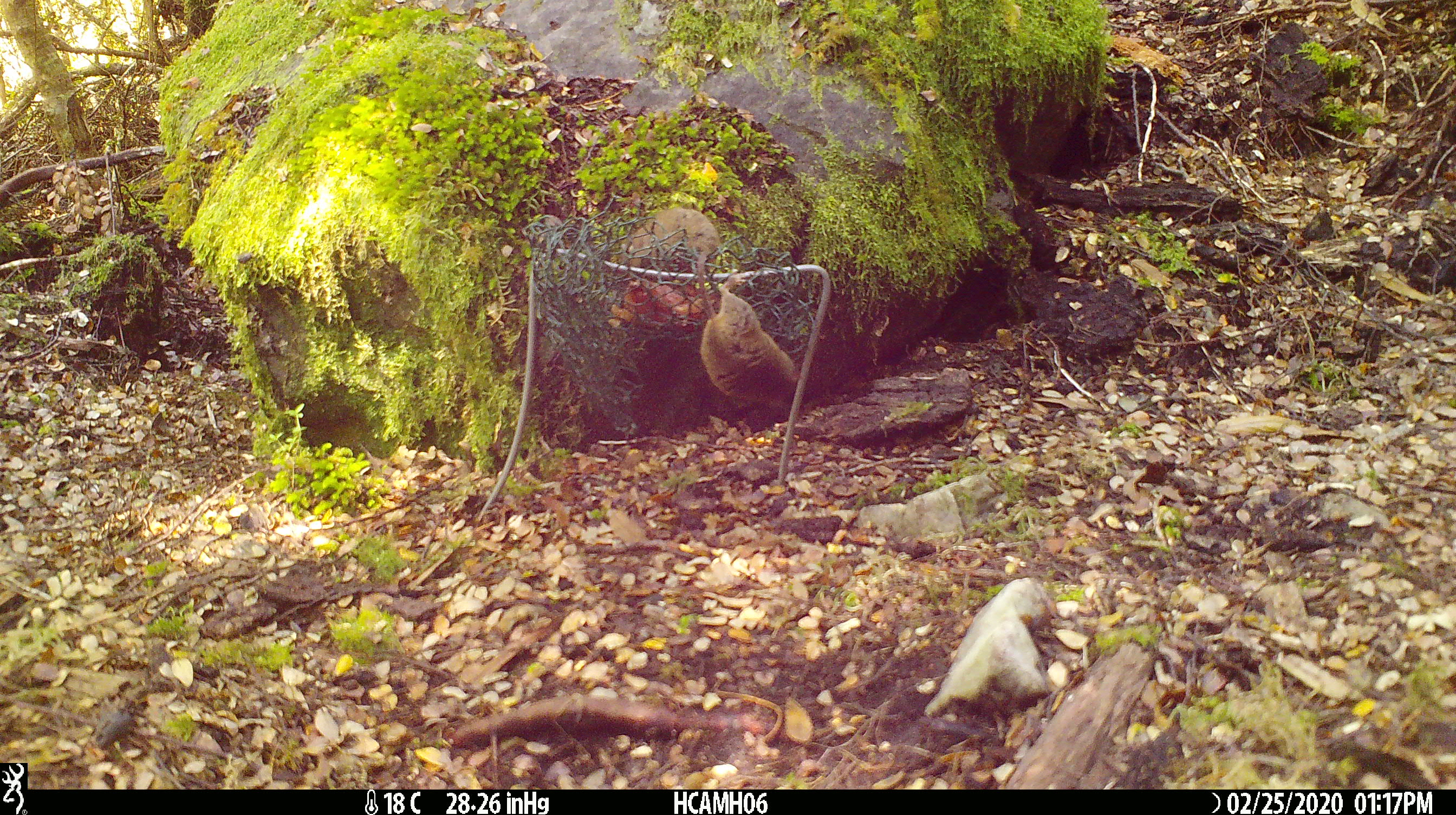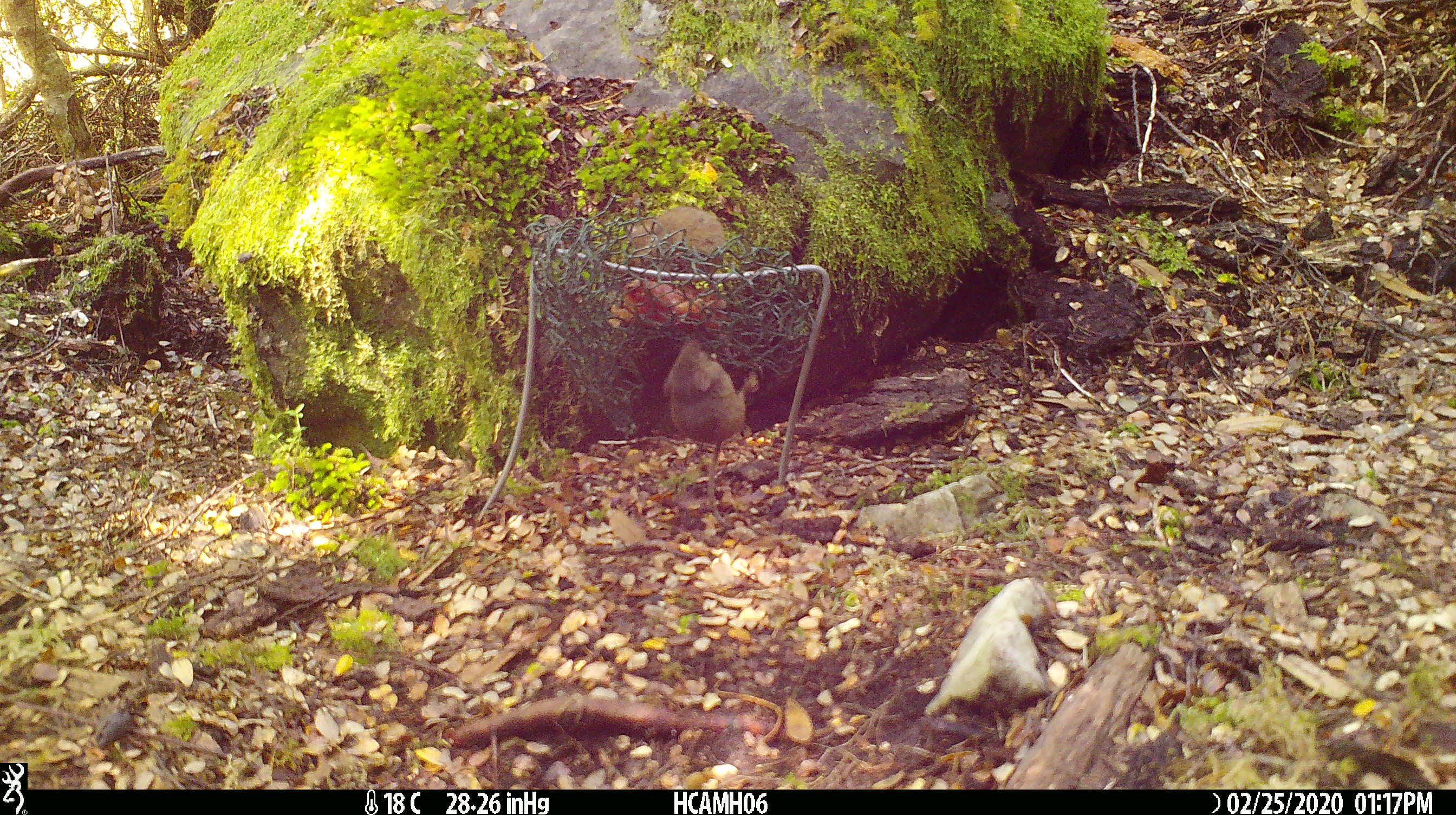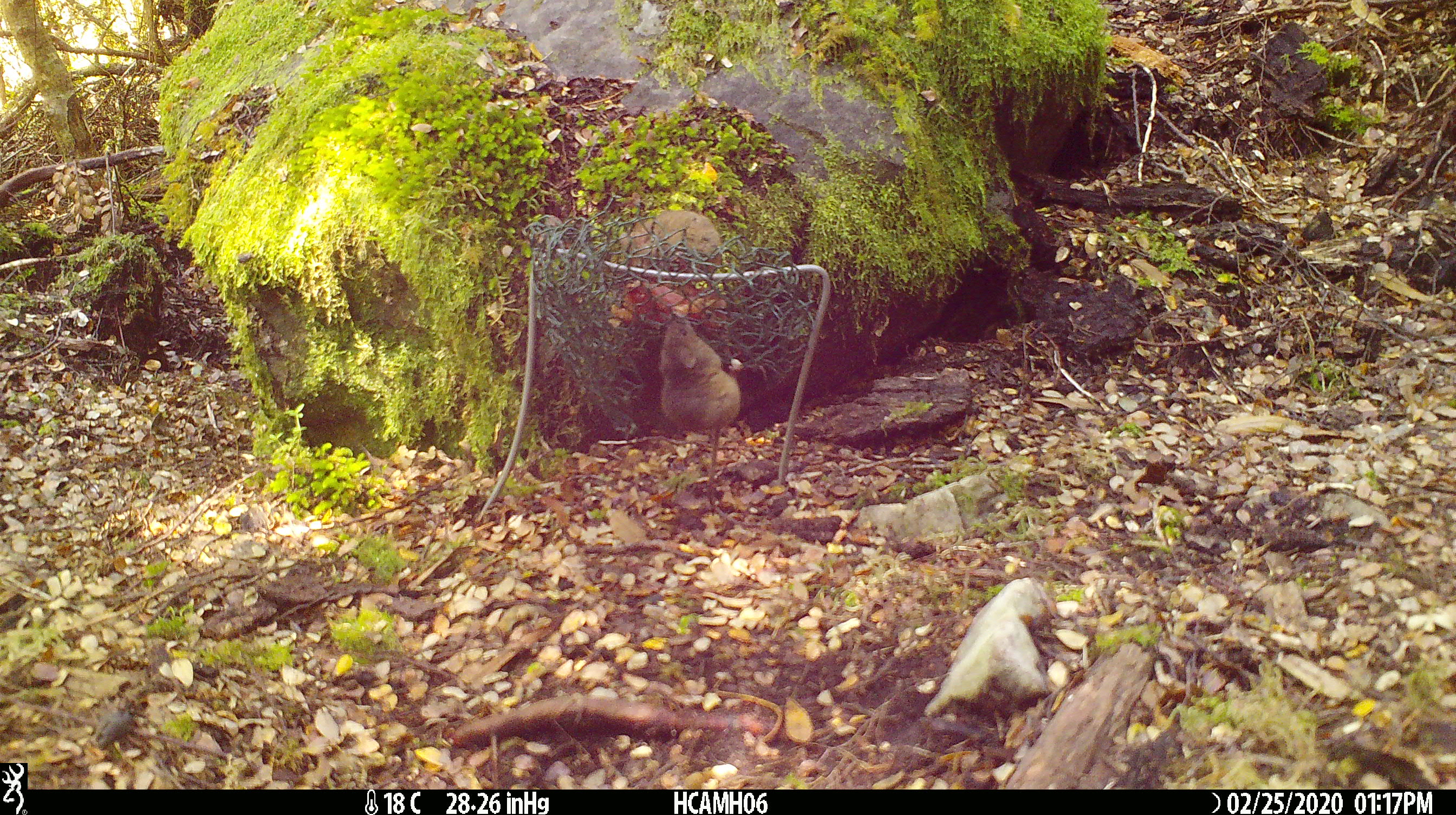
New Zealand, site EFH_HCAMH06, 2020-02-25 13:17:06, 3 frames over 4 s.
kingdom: Animalia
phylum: Chordata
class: Mammalia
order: Rodentia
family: Muridae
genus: Mus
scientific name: Mus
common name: mouse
Mouse (Mus).